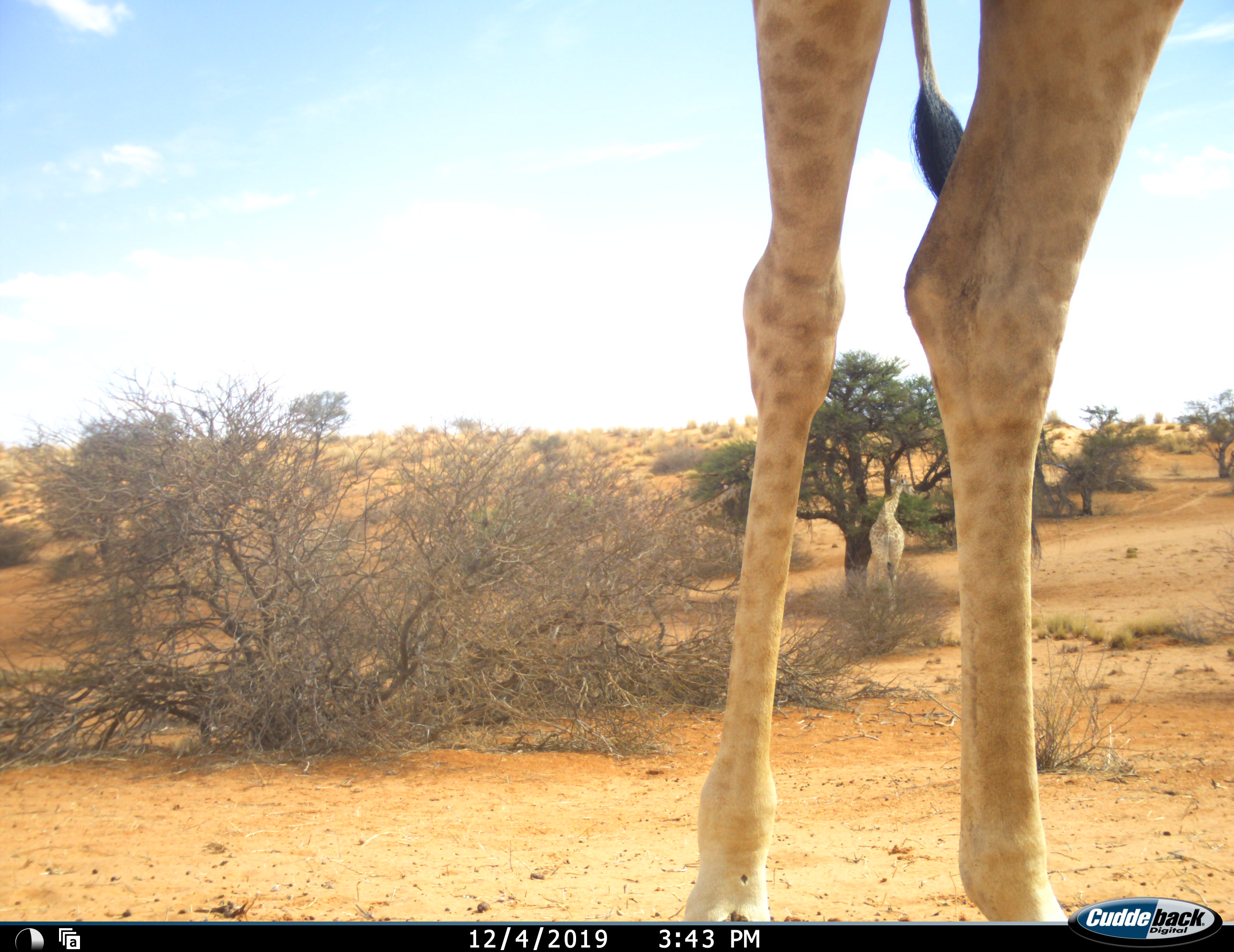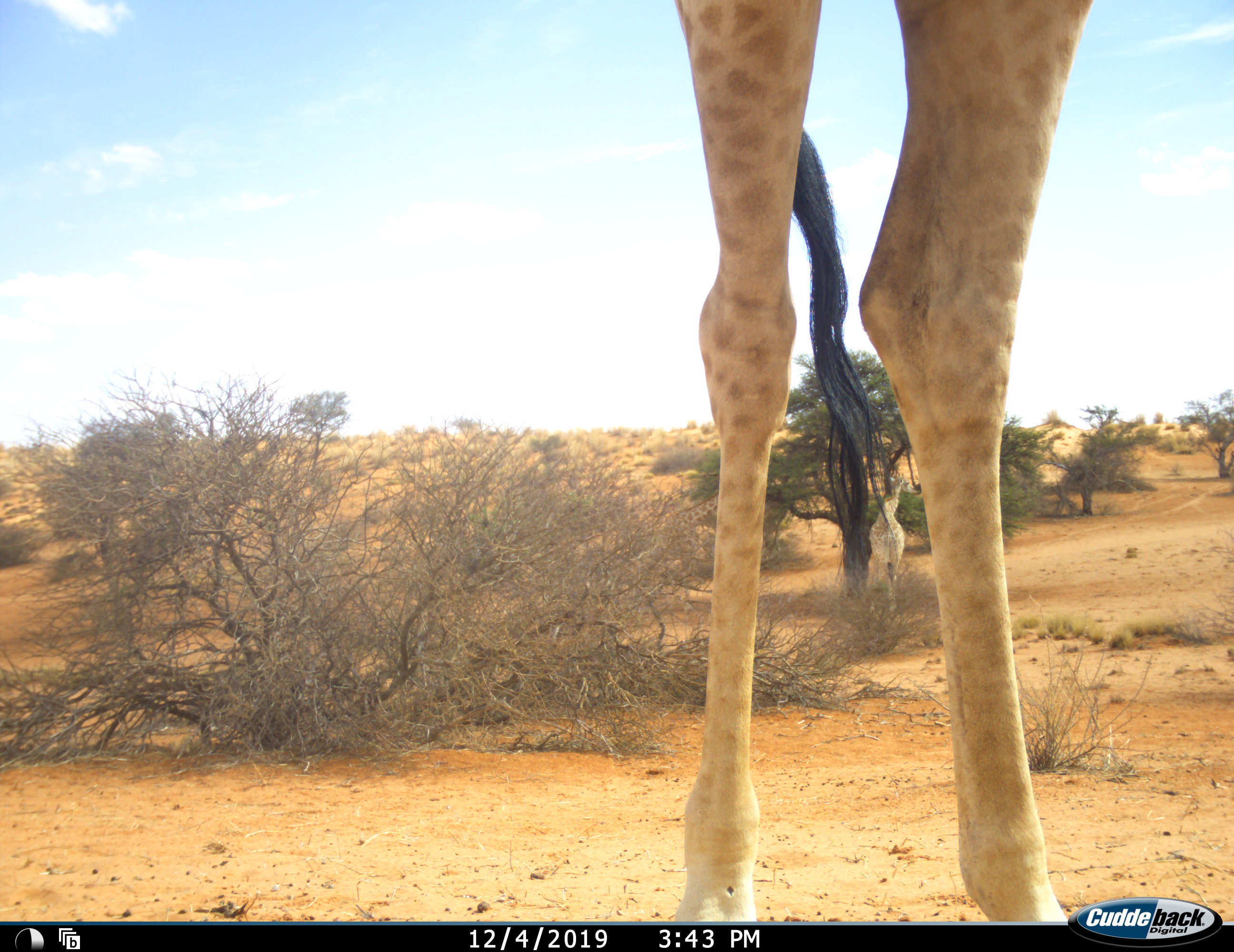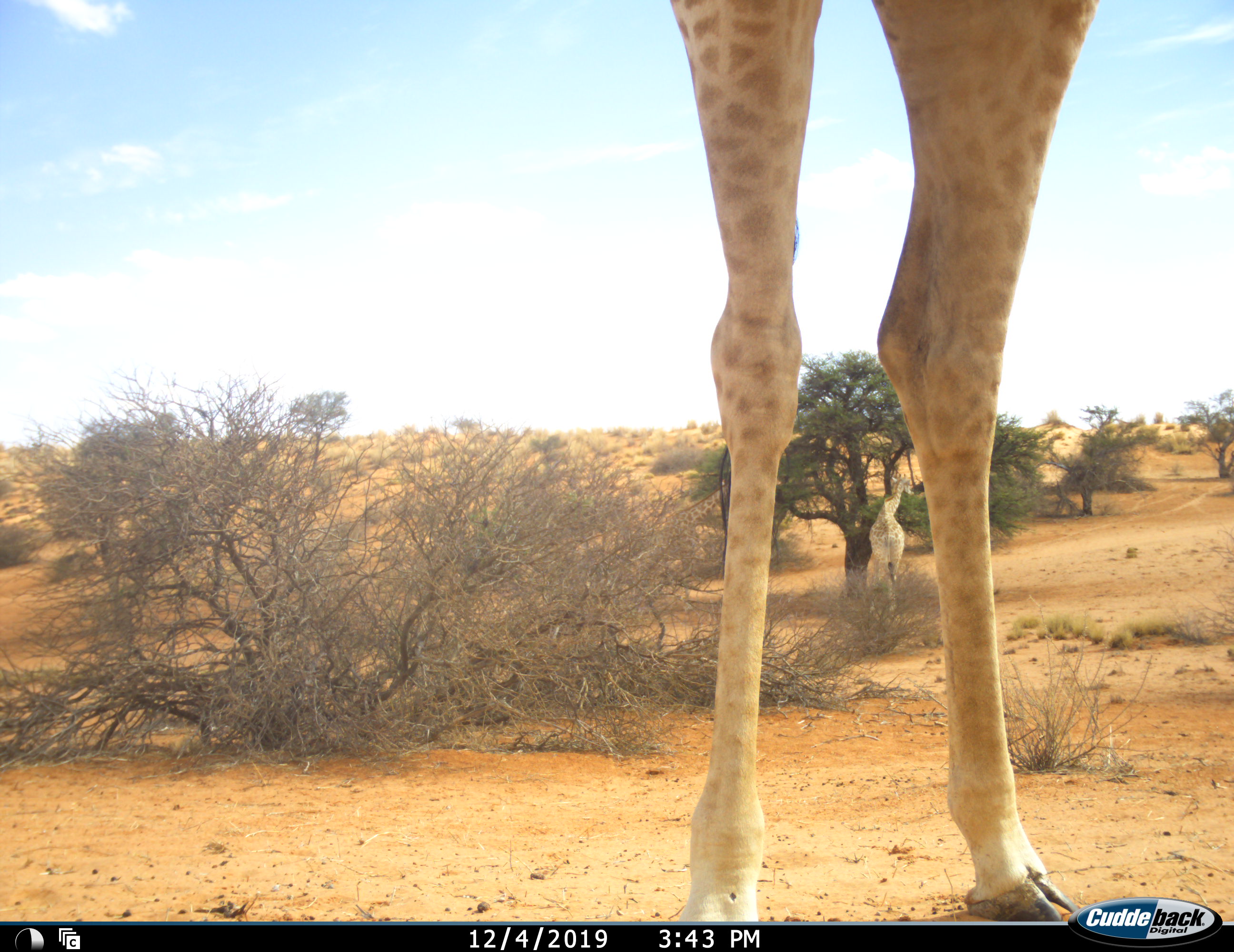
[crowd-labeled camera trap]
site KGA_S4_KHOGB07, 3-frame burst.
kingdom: Animalia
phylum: Chordata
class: Mammalia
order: Artiodactyla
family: Giraffidae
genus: Giraffa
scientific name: Giraffa camelopardalis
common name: giraffe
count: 2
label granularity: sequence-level